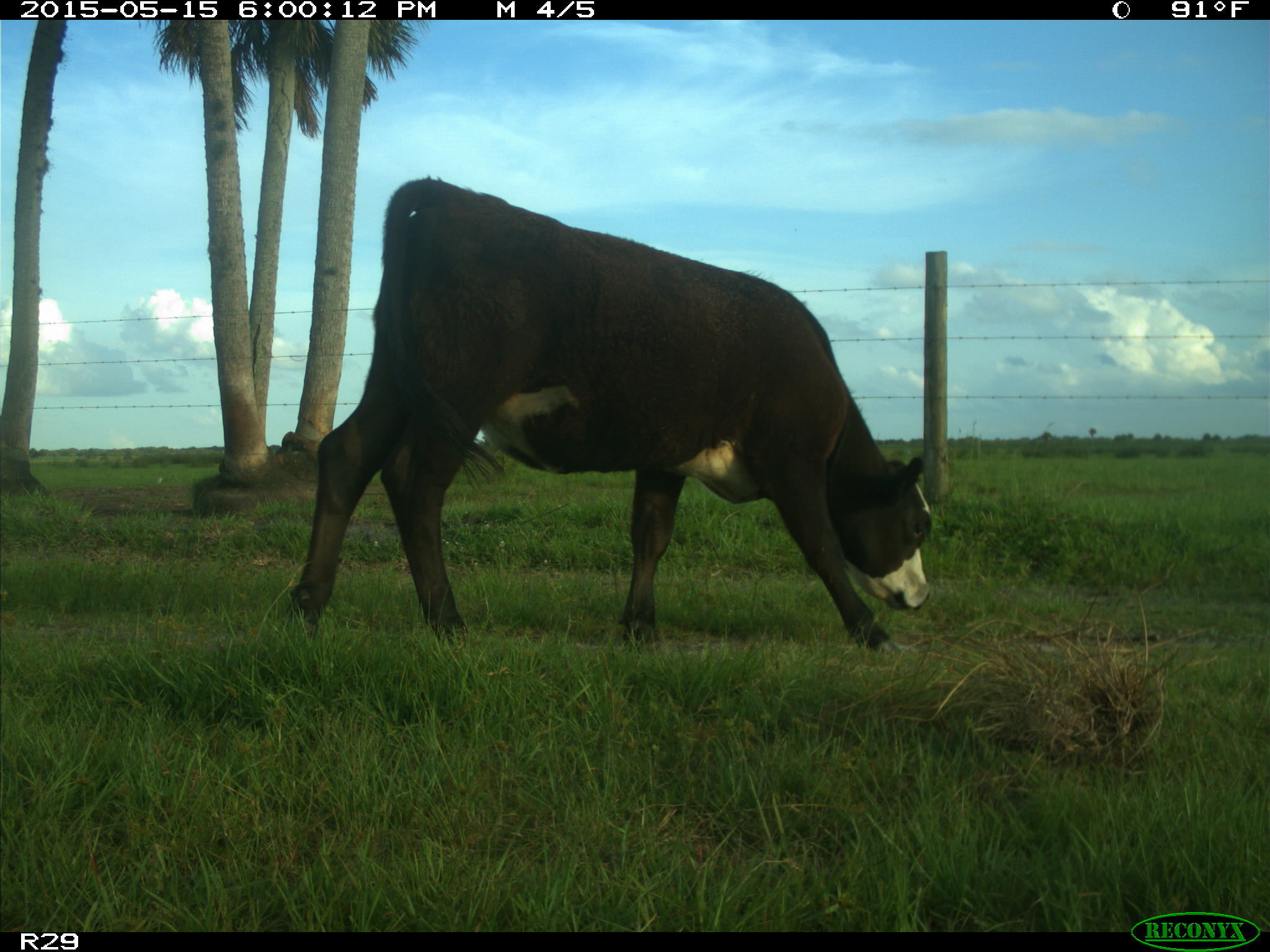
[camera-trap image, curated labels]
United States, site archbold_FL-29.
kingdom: Animalia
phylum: Chordata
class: Mammalia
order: Artiodactyla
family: Bovidae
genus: Bos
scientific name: Bos taurus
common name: domestic cow